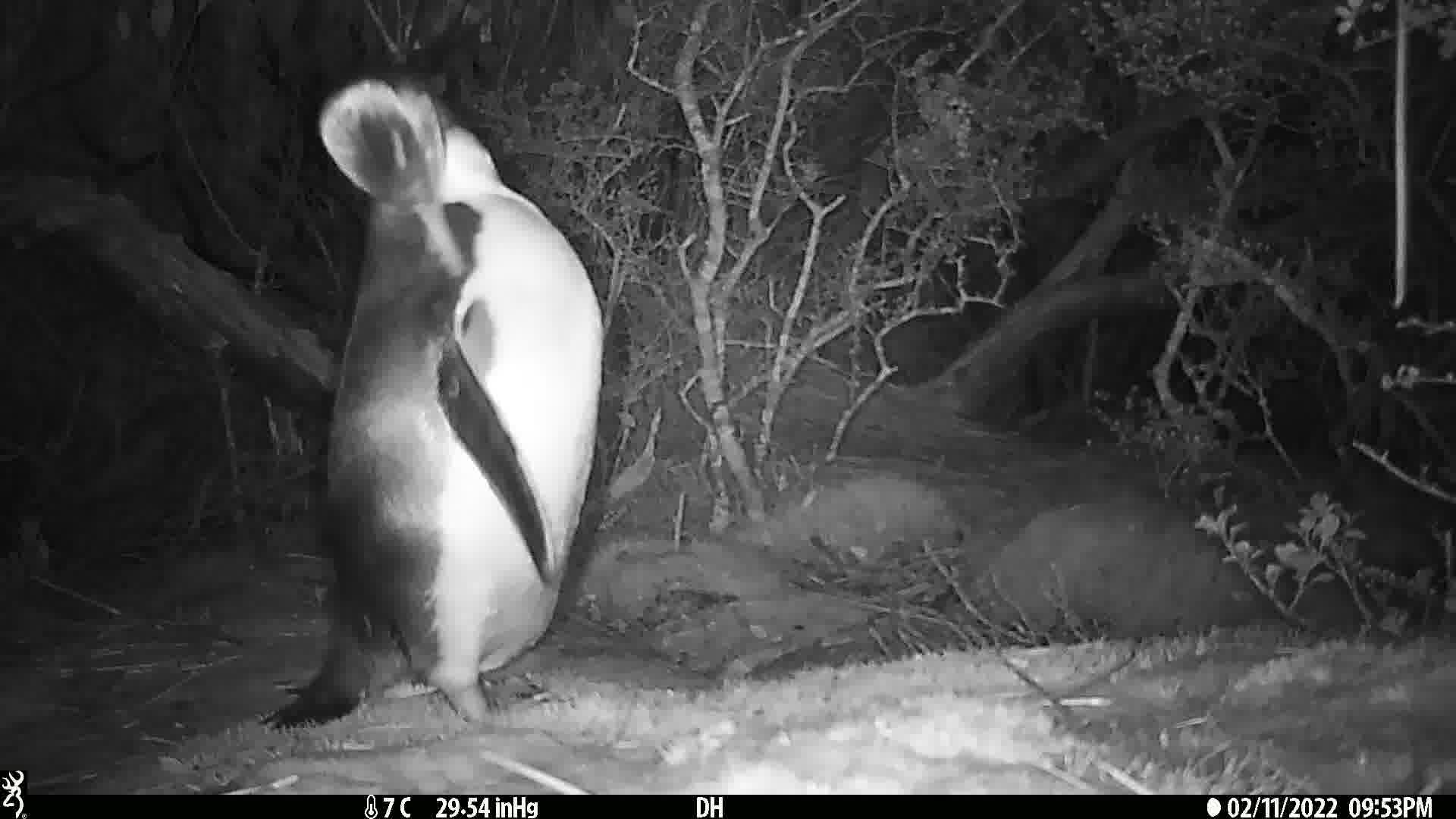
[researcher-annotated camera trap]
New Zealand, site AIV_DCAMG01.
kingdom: Animalia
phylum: Chordata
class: Aves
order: Sphenisciformes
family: Spheniscidae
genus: Megadyptes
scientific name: Megadyptes antipodes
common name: yellow-eyed penguin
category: yellow eyed penguin